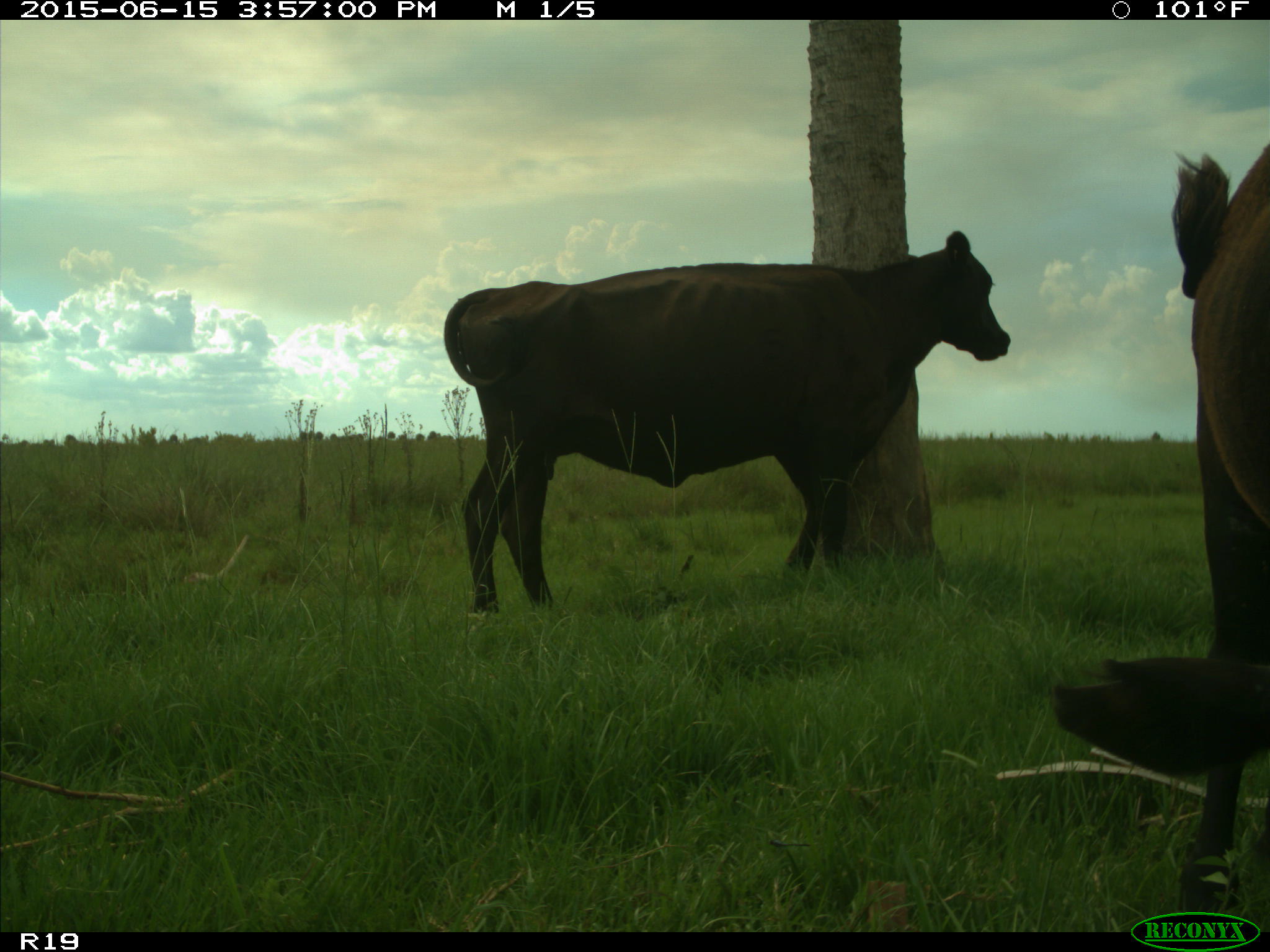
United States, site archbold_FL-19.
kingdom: Animalia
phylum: Chordata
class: Mammalia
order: Artiodactyla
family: Bovidae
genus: Bos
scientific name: Bos taurus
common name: domestic cow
Bos taurus (domestic cow).